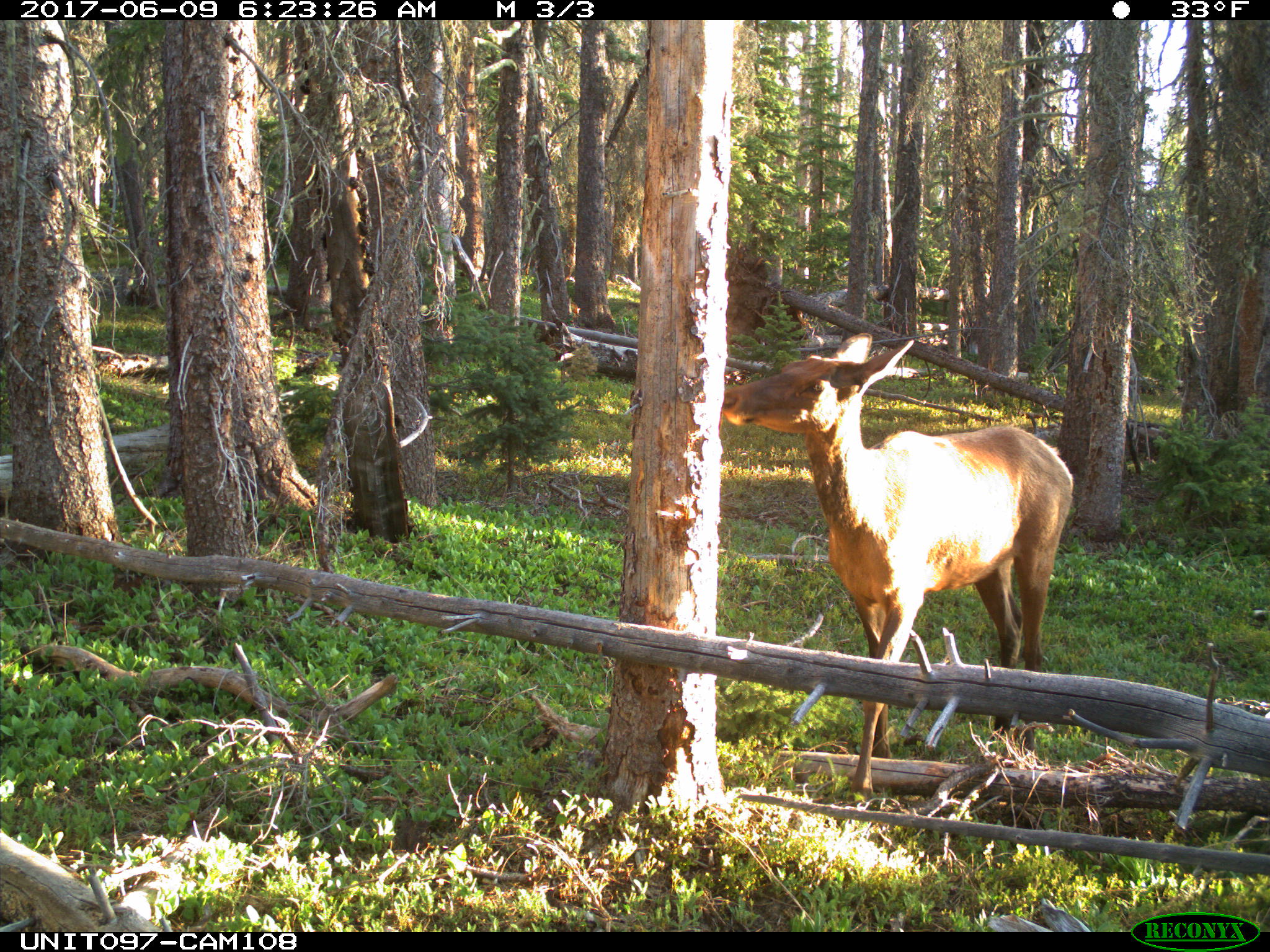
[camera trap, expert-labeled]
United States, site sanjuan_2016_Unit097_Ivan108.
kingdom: Animalia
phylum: Chordata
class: Mammalia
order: Artiodactyla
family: Cervidae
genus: Cervus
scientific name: Cervus elaphus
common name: red deer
Cervus elaphus (red deer).